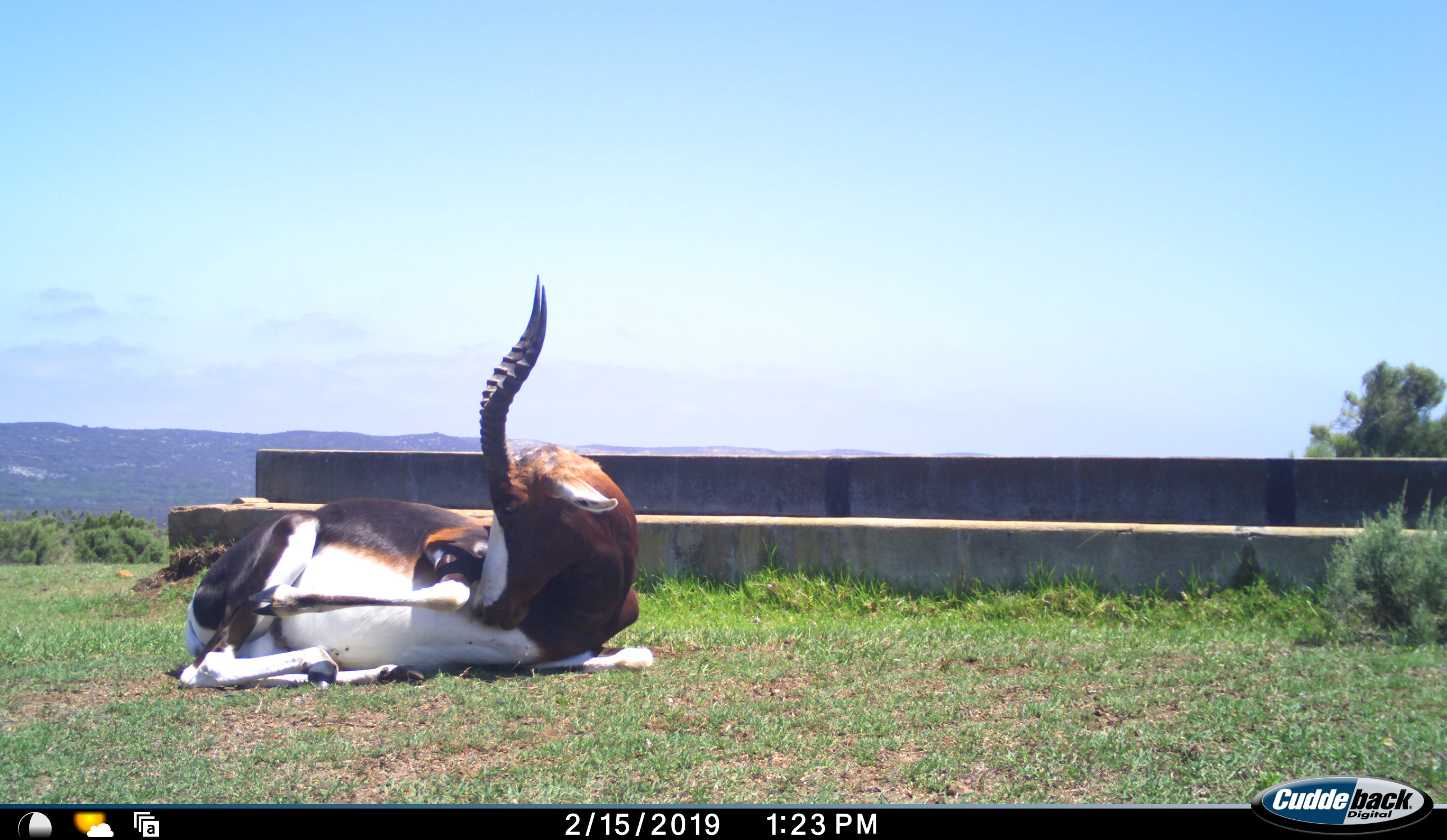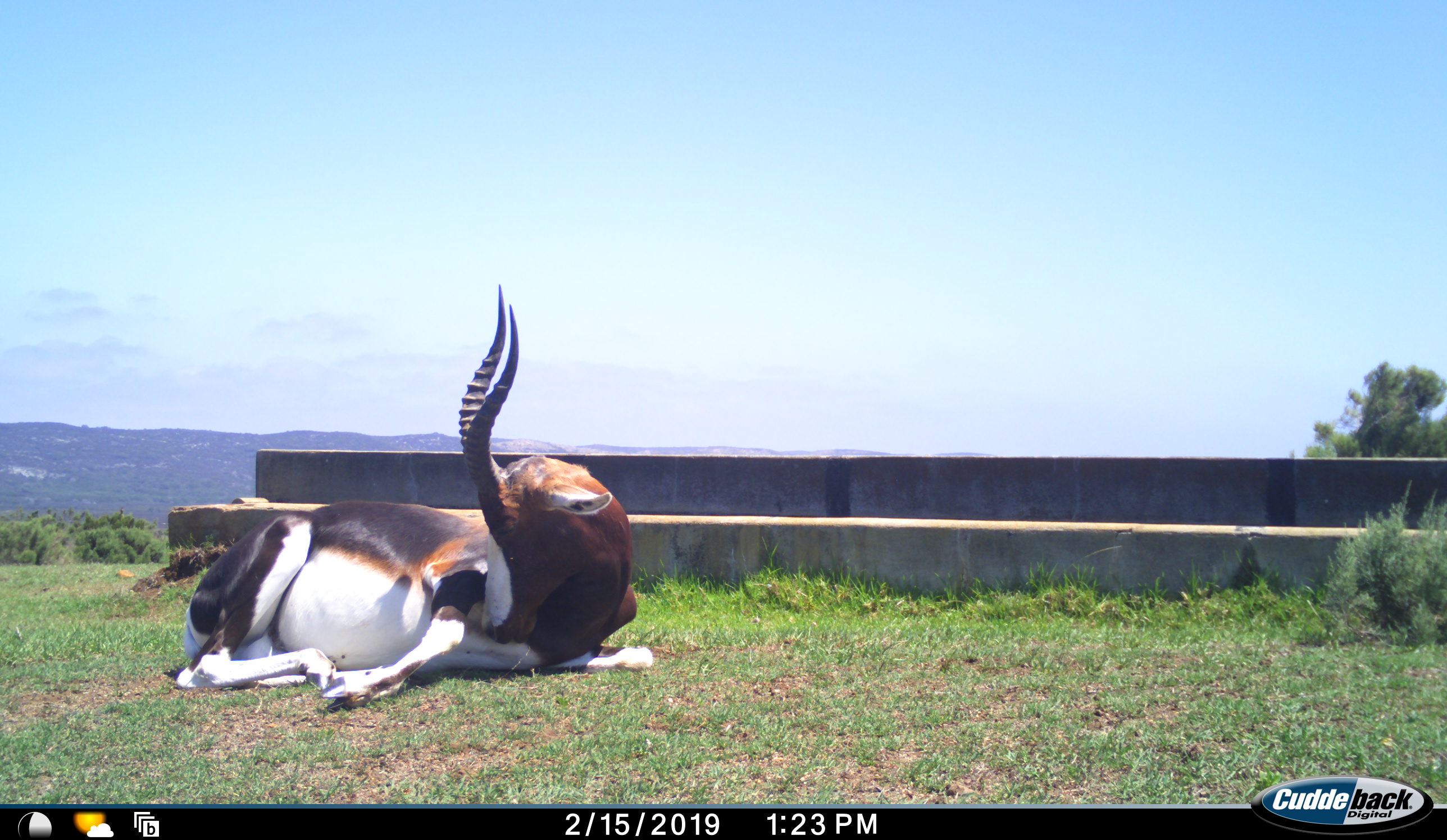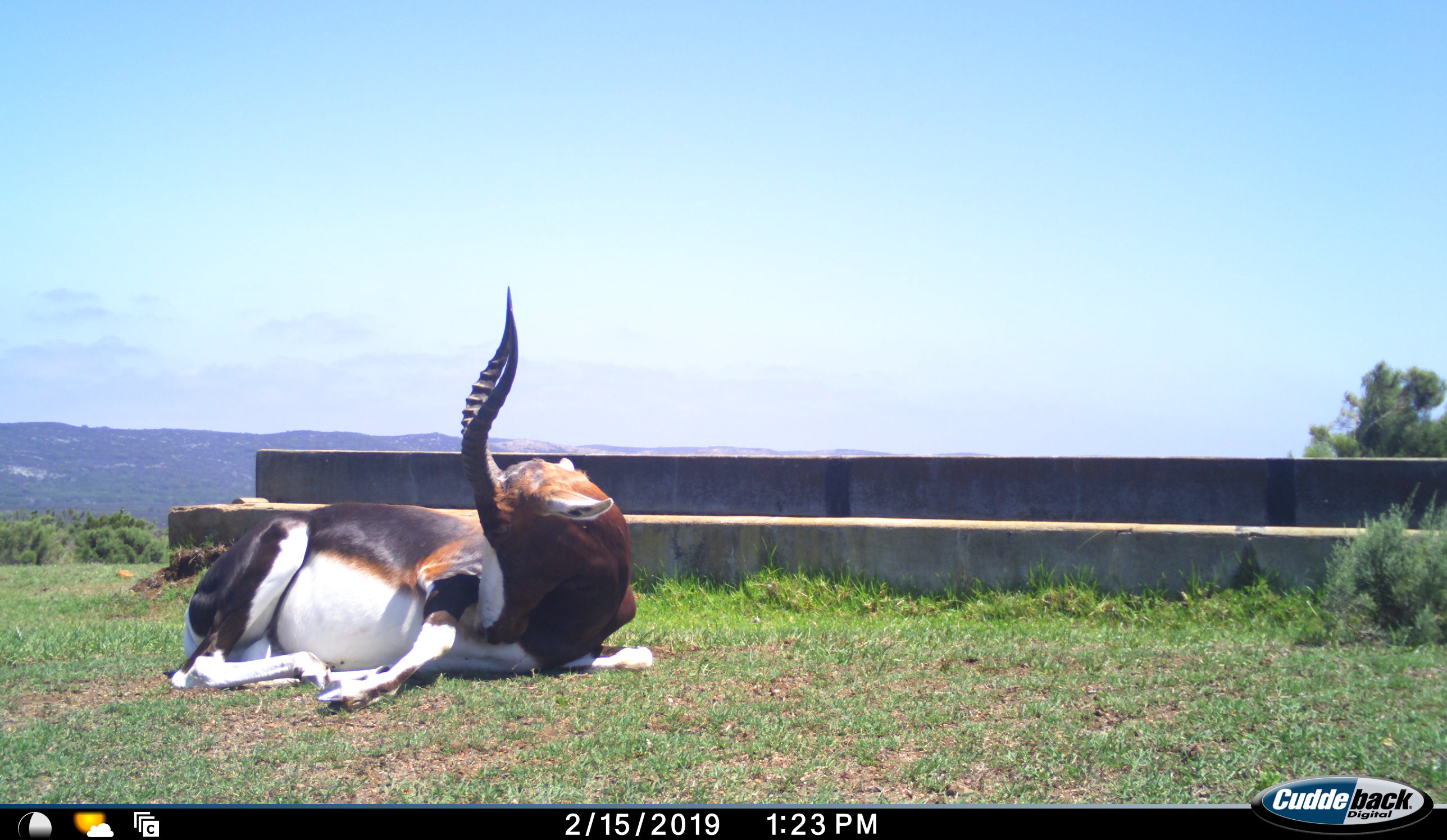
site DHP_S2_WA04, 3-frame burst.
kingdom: Animalia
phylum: Chordata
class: Mammalia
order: Artiodactyla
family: Bovidae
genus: Damaliscus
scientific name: Damaliscus pygargus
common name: bontebok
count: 1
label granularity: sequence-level